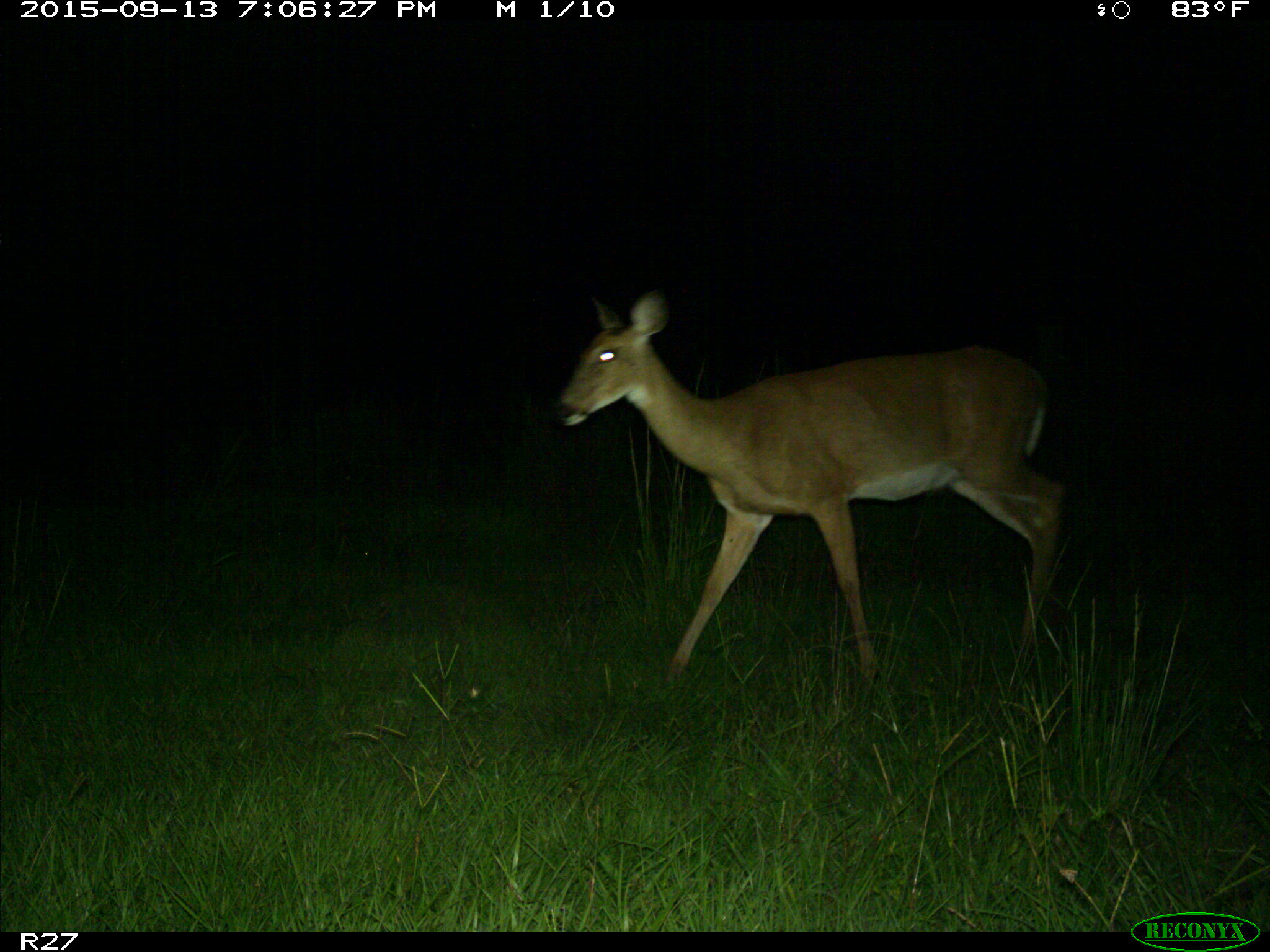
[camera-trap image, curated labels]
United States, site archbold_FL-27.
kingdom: Animalia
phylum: Chordata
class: Mammalia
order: Artiodactyla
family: Cervidae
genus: Odocoileus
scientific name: Odocoileus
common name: deer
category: unidentified deer